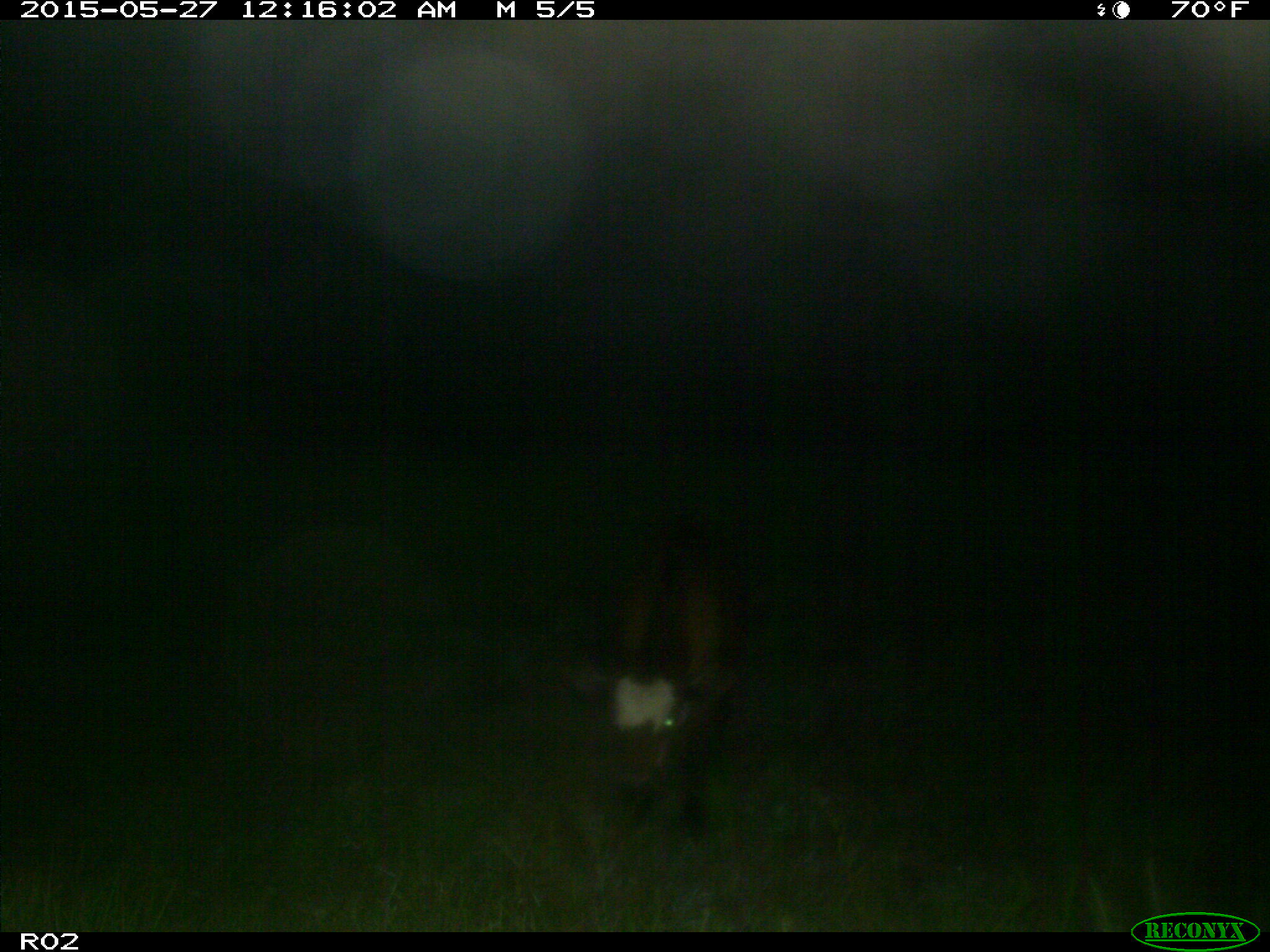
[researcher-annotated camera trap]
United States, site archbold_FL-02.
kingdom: Animalia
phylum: Chordata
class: Mammalia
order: Artiodactyla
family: Bovidae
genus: Bos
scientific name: Bos taurus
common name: domestic cow